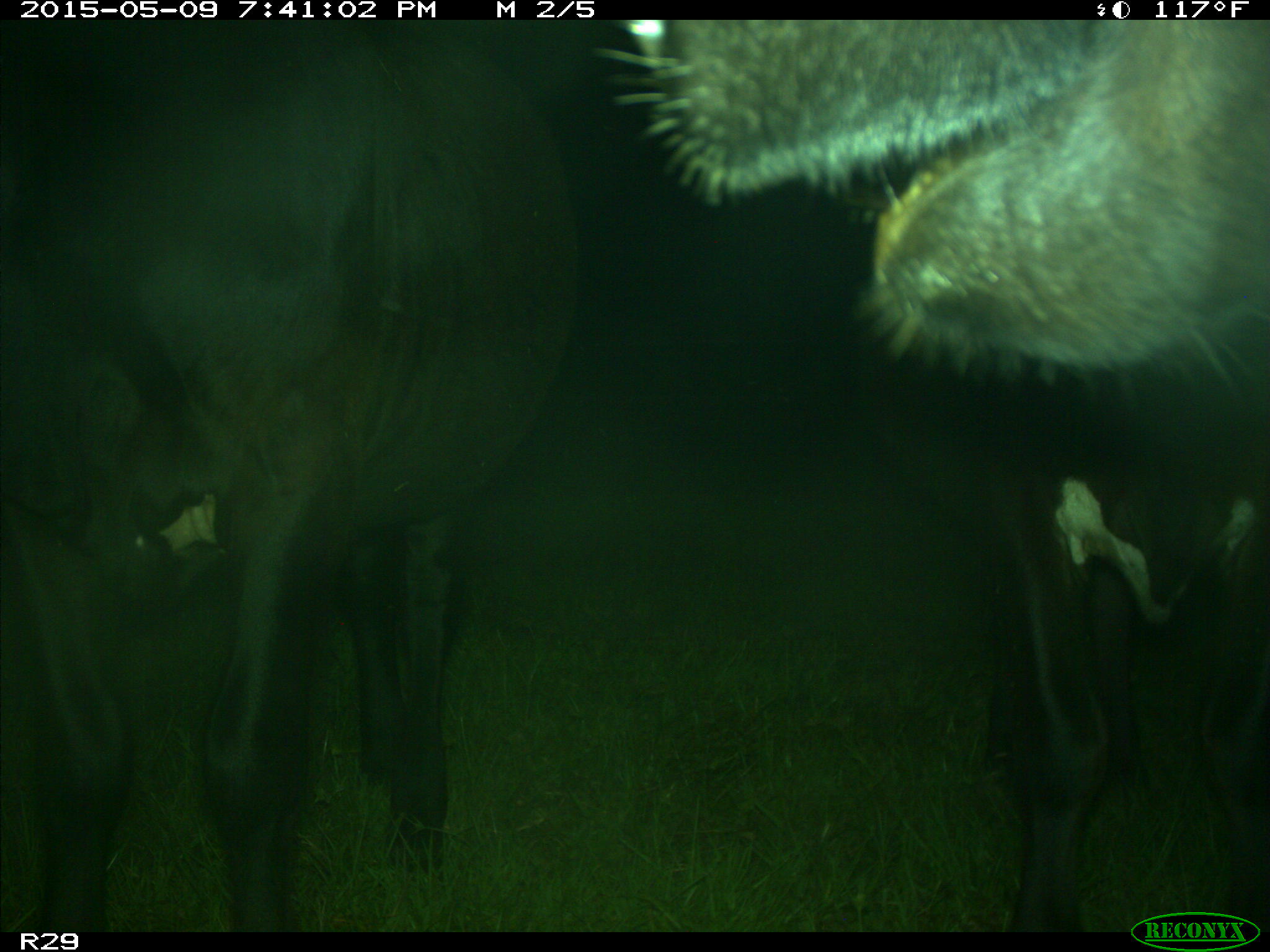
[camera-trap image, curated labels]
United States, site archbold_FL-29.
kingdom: Animalia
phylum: Chordata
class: Mammalia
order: Artiodactyla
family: Bovidae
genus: Bos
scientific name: Bos taurus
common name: domestic cow